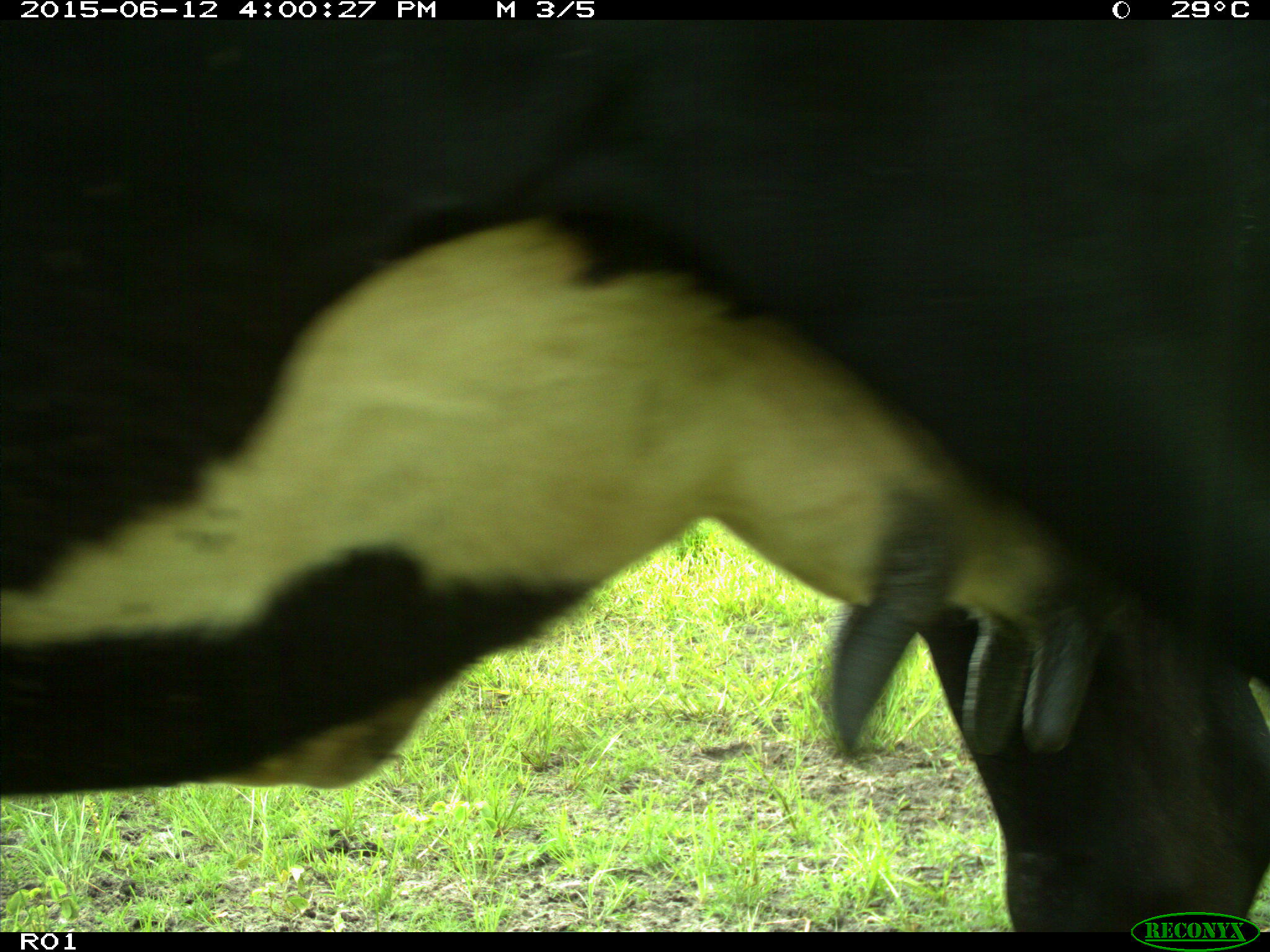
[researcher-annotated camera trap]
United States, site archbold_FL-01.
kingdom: Animalia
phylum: Chordata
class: Mammalia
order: Artiodactyla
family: Bovidae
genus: Bos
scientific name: Bos taurus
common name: domestic cow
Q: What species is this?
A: Bos taurus (domestic cow).